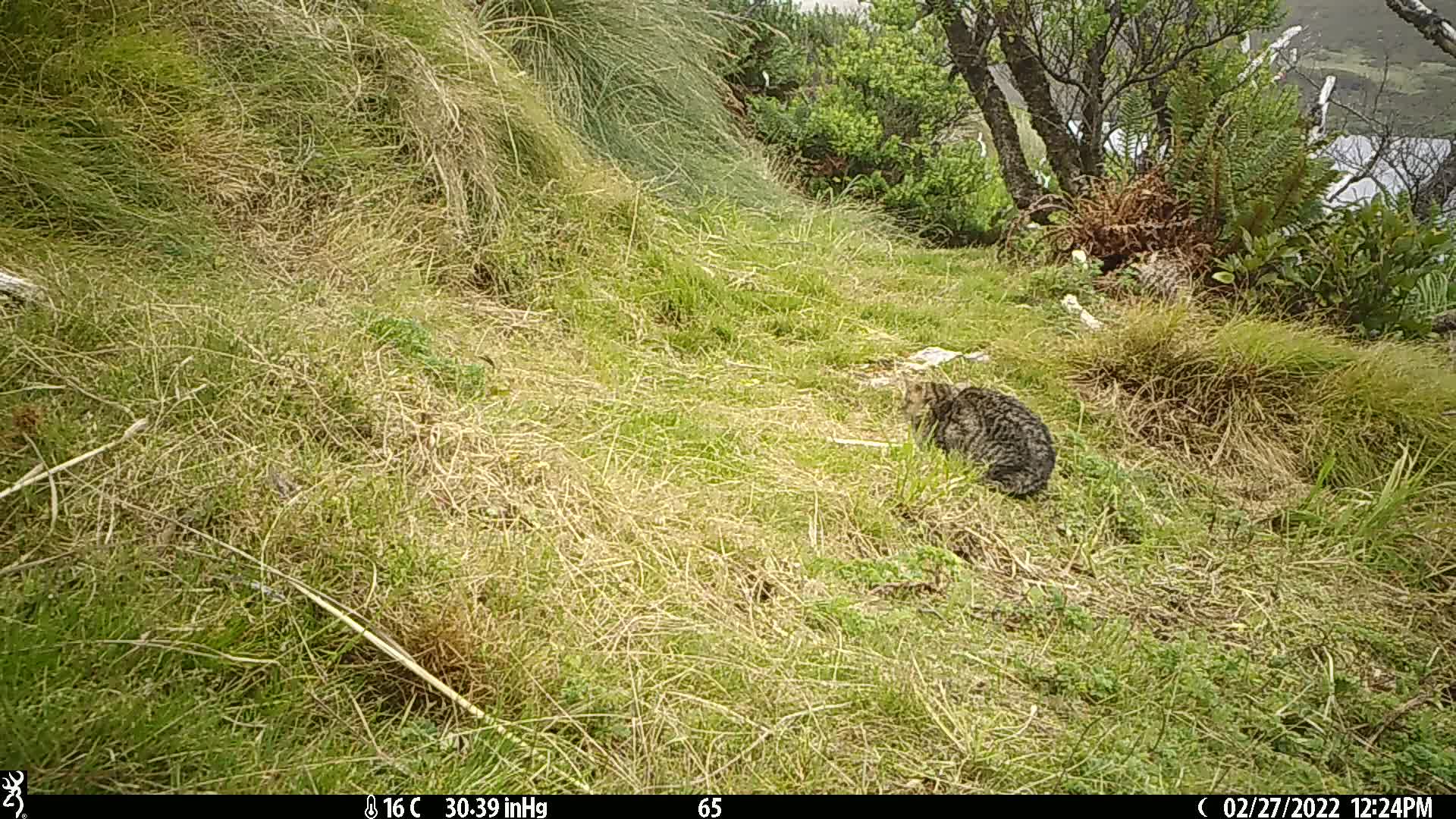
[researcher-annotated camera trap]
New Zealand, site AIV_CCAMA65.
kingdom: Animalia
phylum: Chordata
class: Mammalia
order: Carnivora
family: Felidae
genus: Felis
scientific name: Felis catus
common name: domestic cat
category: cat